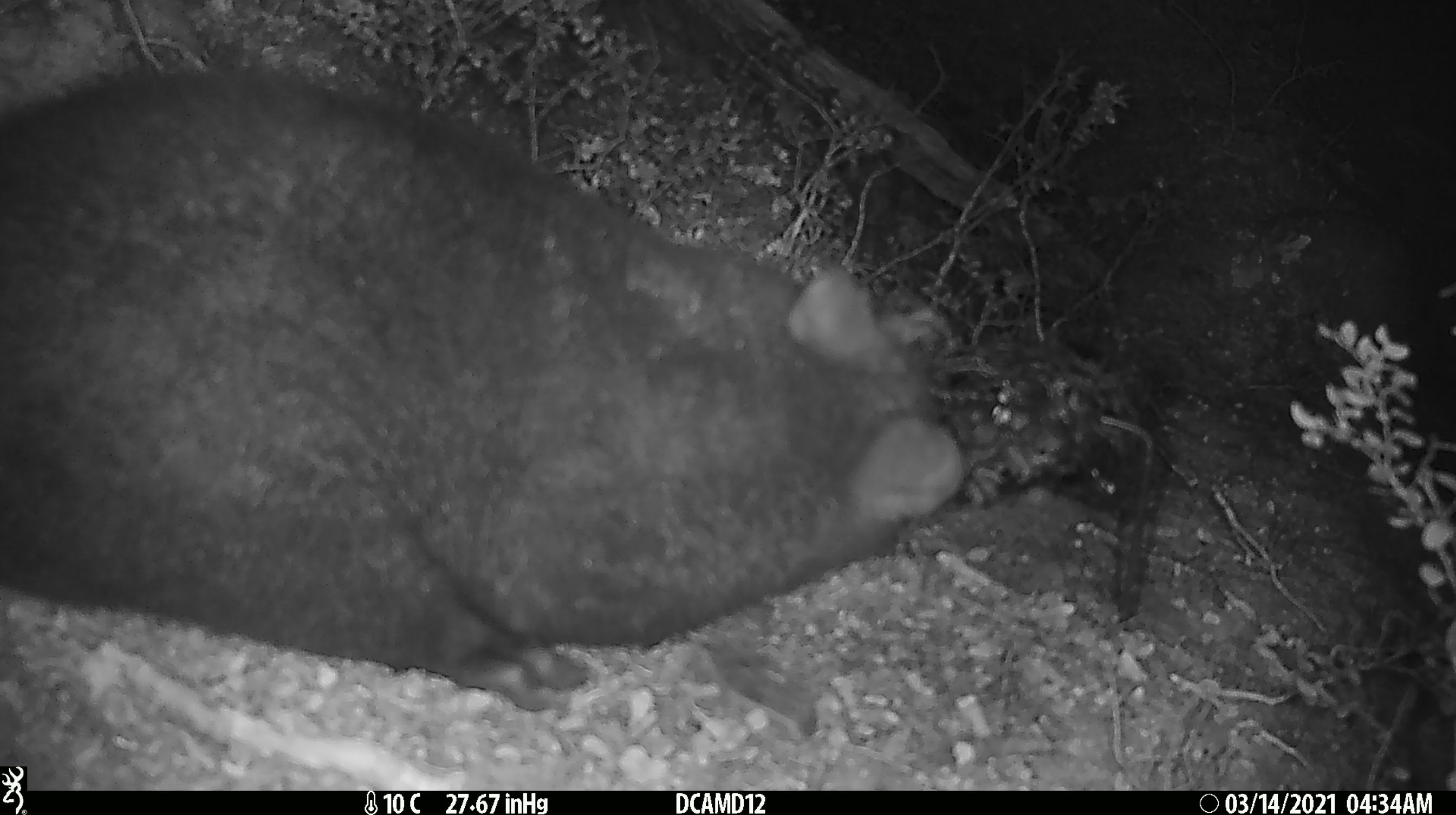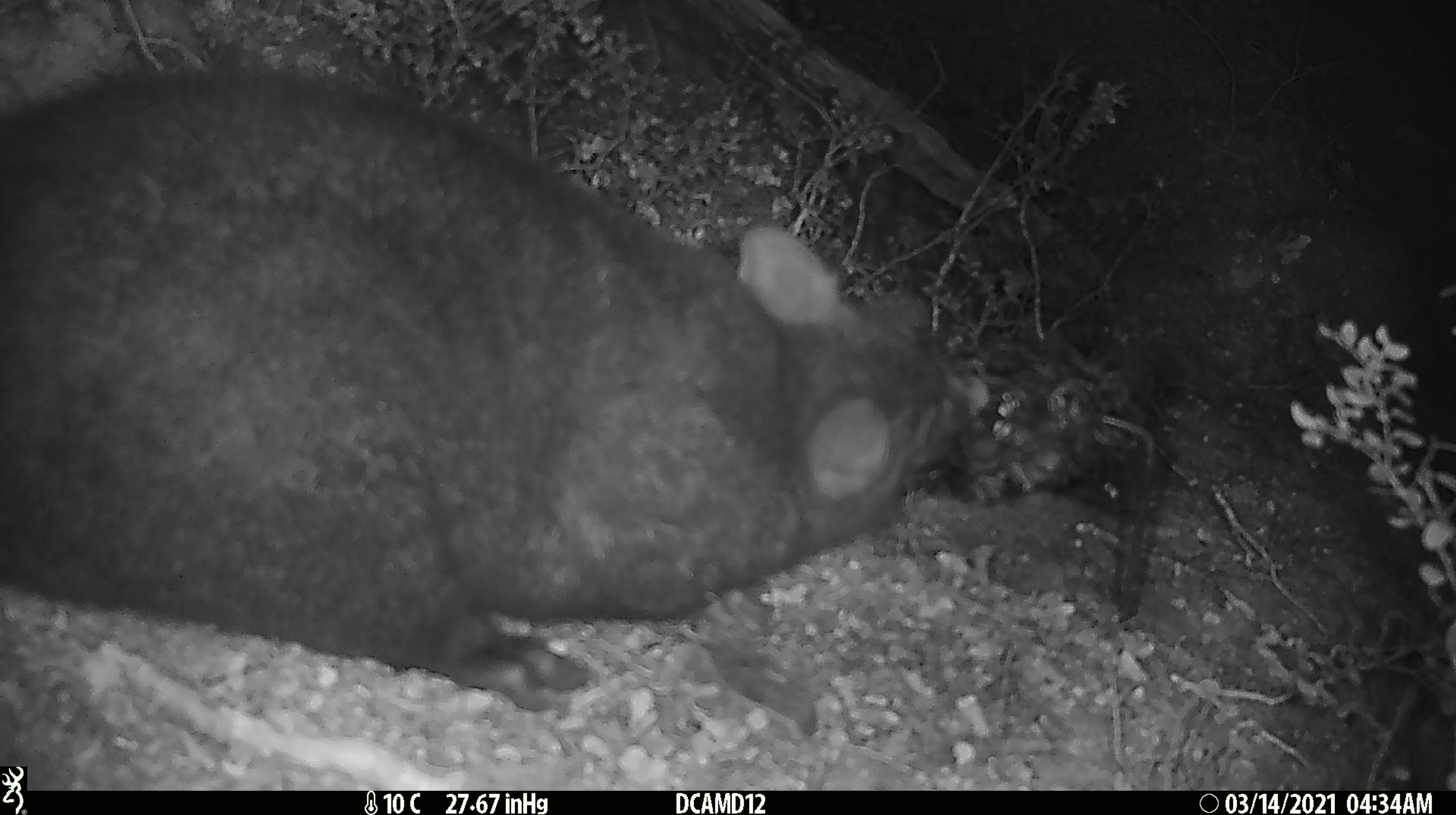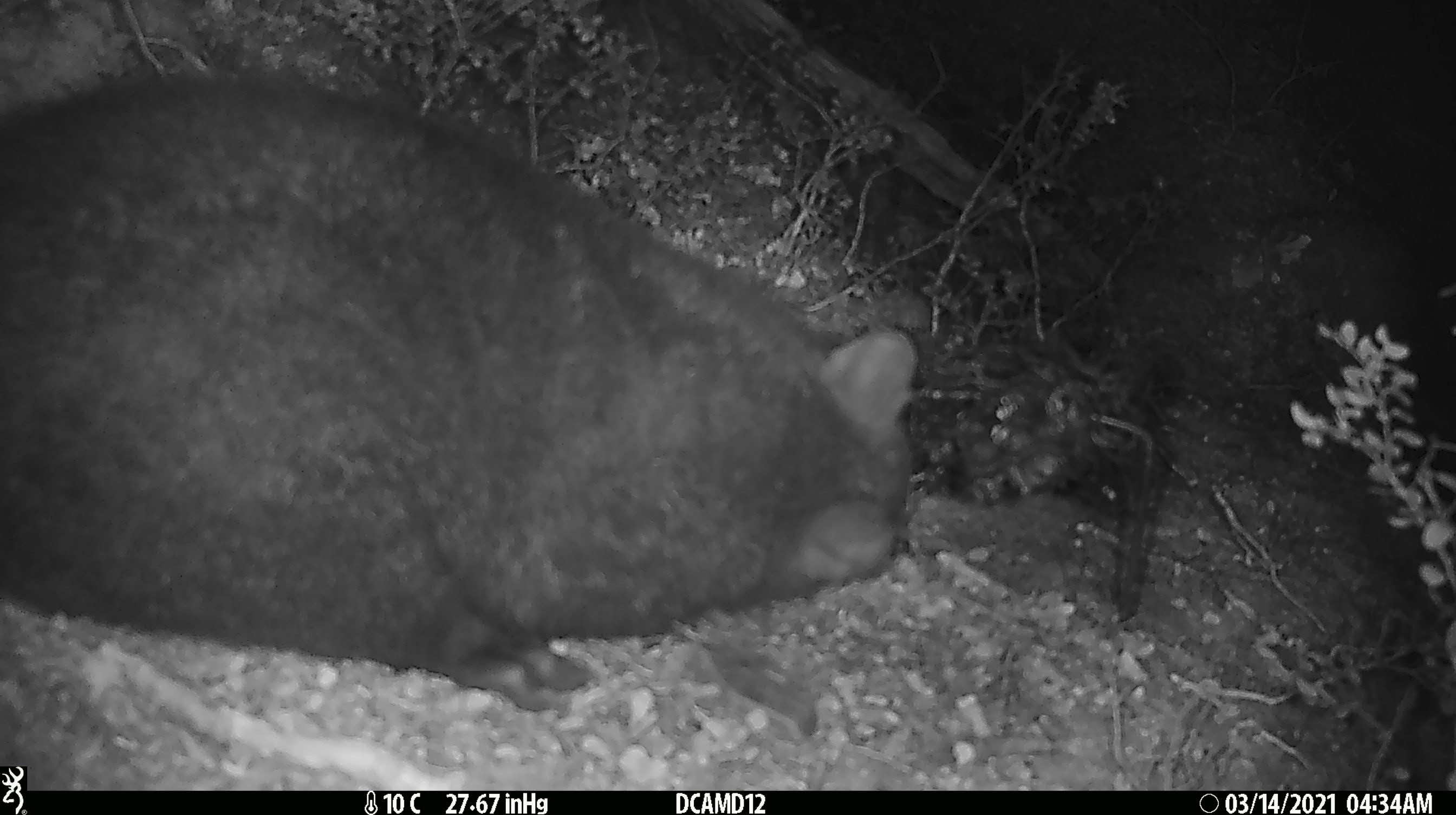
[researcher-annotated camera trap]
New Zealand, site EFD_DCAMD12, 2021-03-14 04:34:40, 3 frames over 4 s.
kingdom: Animalia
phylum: Chordata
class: Mammalia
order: Diprotodontia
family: Phalangeridae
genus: Trichosurus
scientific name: Trichosurus vulpecula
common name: common brushtail possum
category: possum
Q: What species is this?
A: Possum (common brushtail possum) (Trichosurus vulpecula).